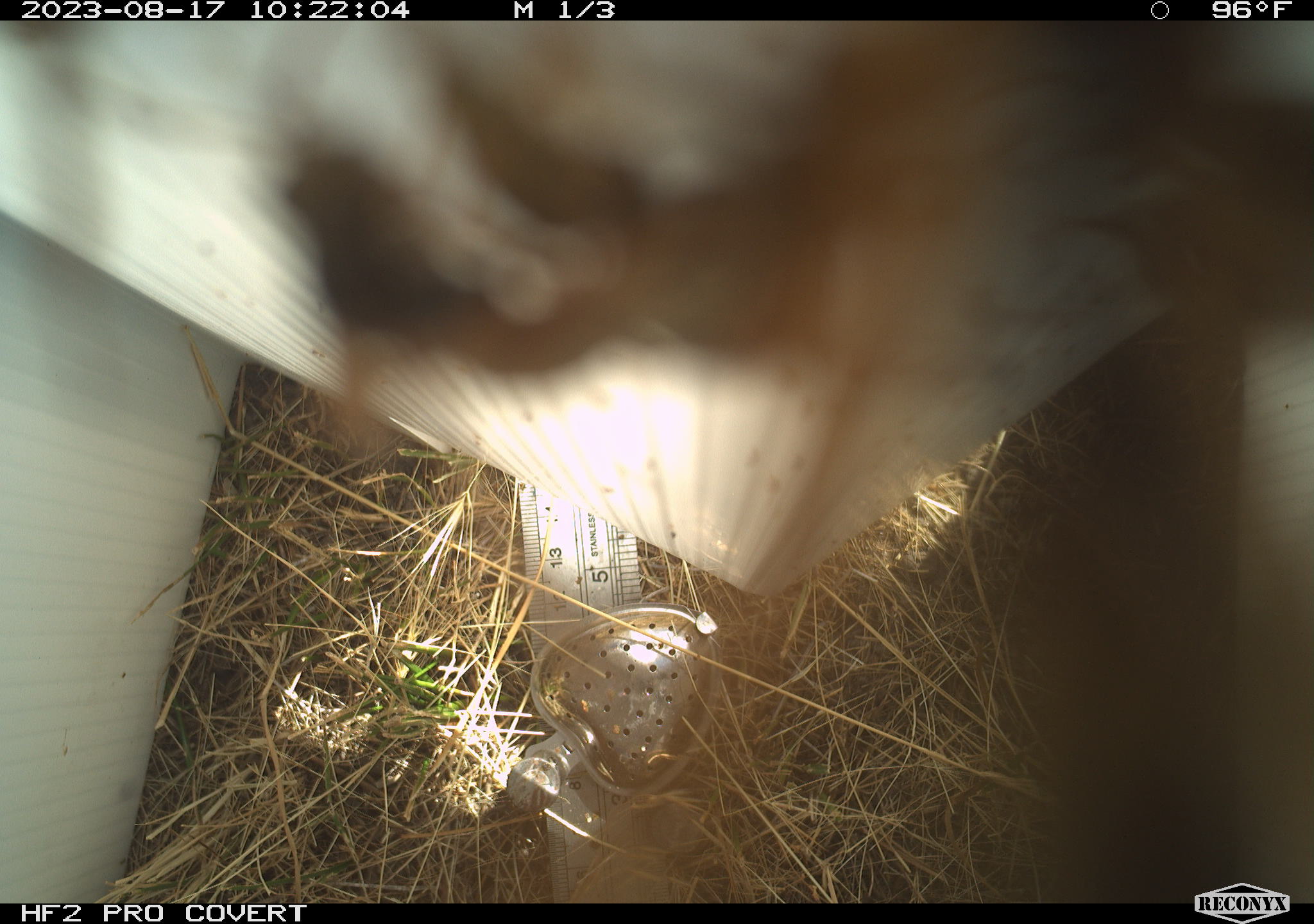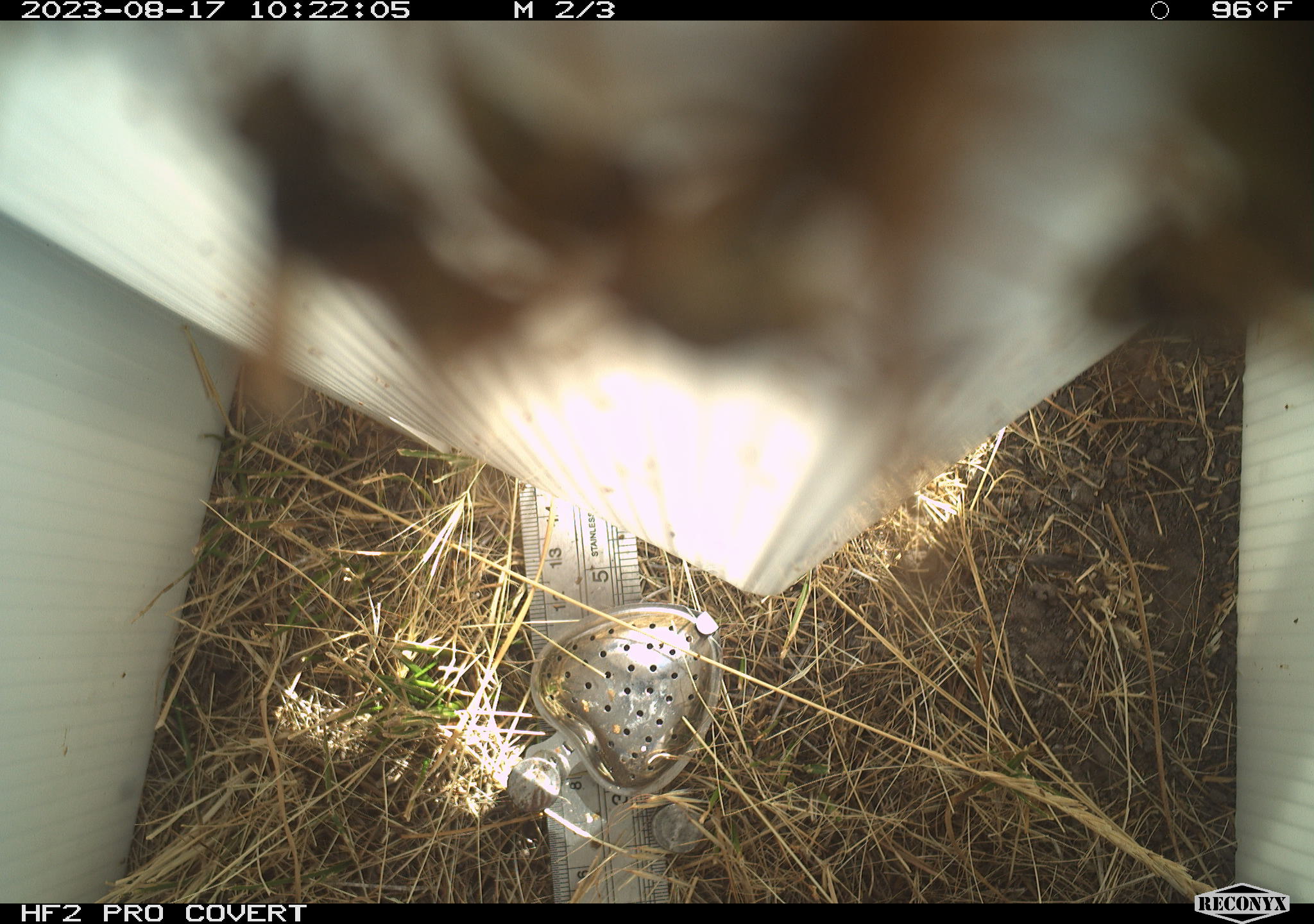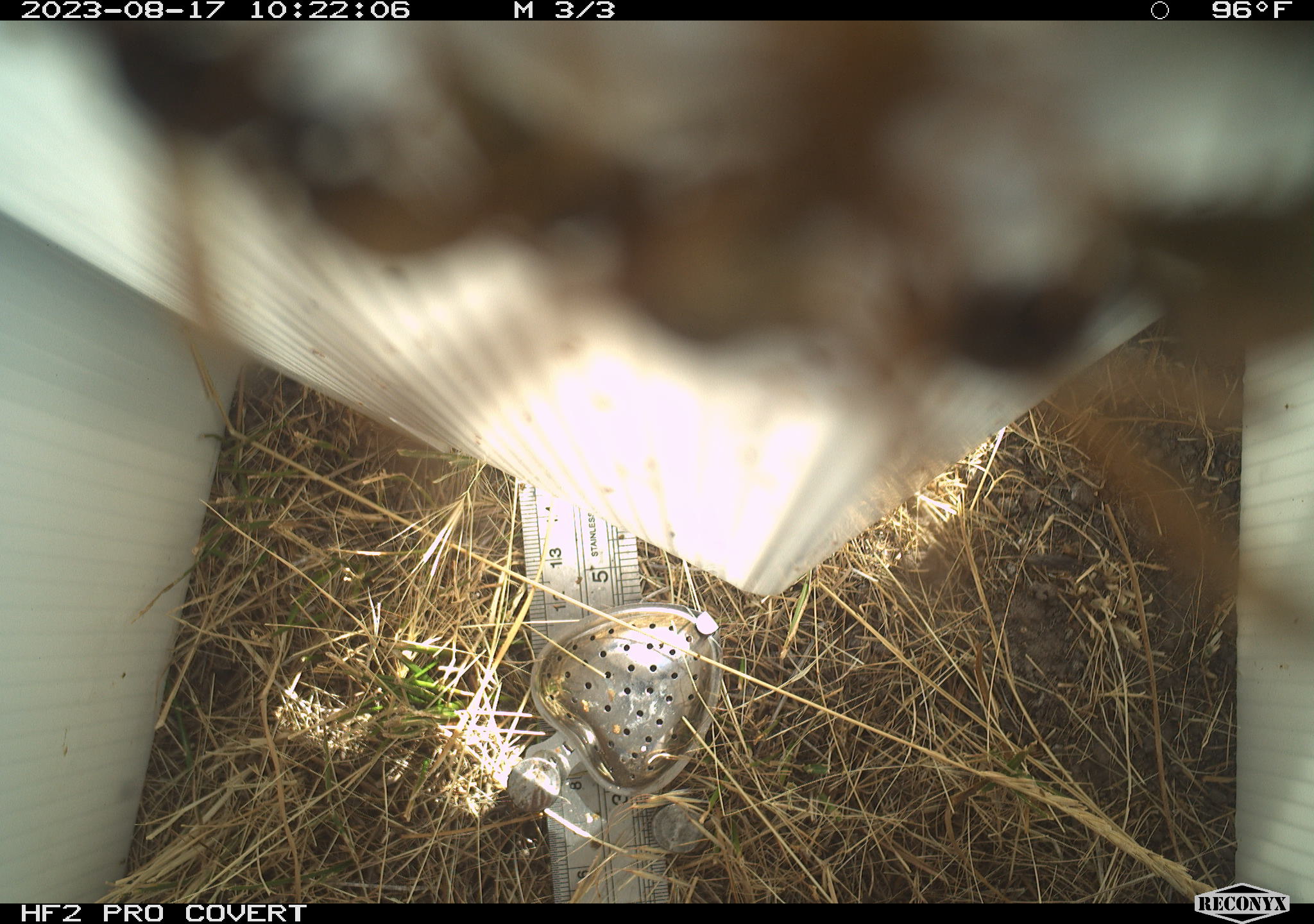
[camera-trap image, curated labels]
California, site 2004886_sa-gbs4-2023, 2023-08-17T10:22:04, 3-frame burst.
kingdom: Animalia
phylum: Arthropoda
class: Insecta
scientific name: Insecta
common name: insect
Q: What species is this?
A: Insect (Insecta).